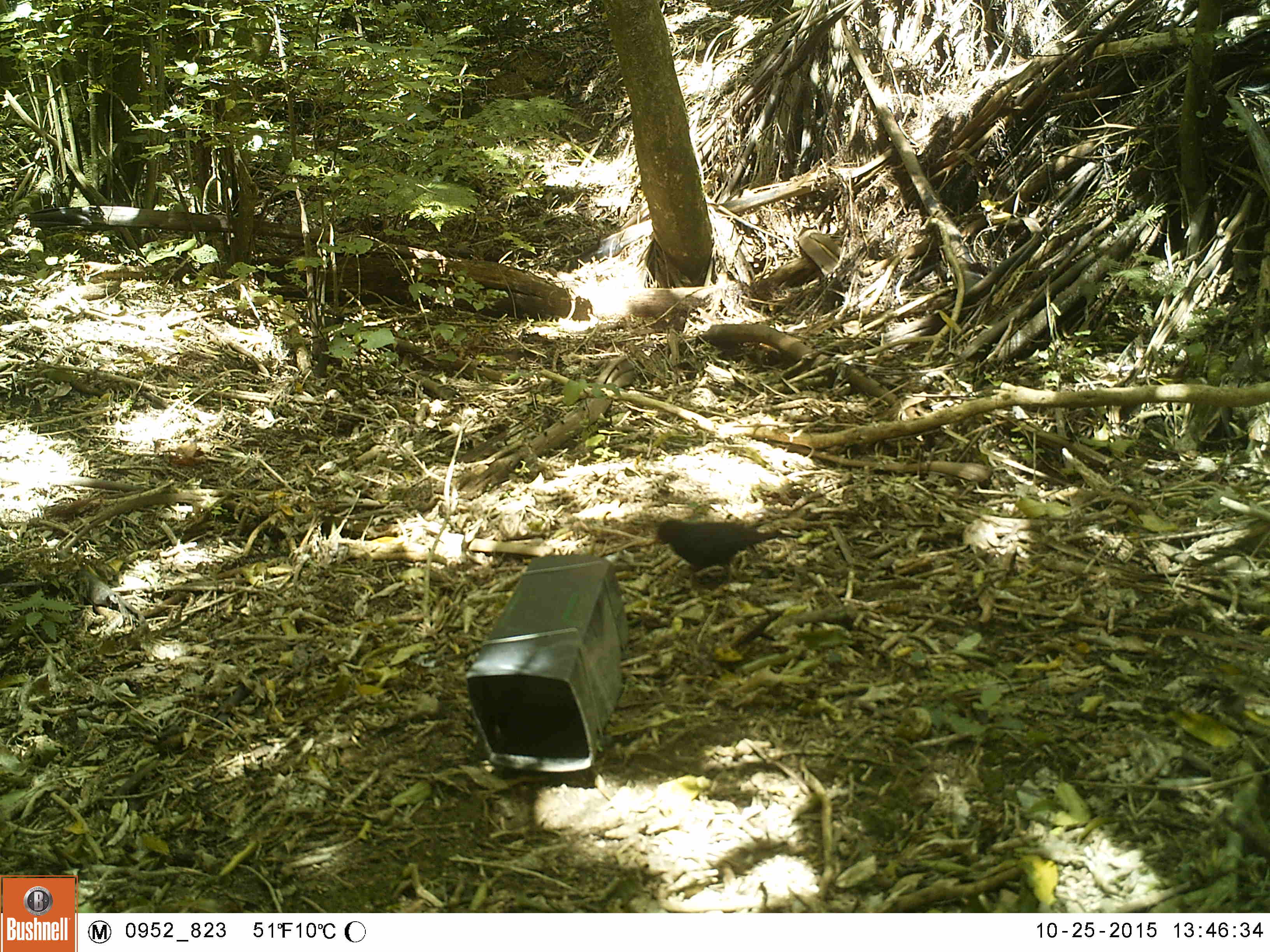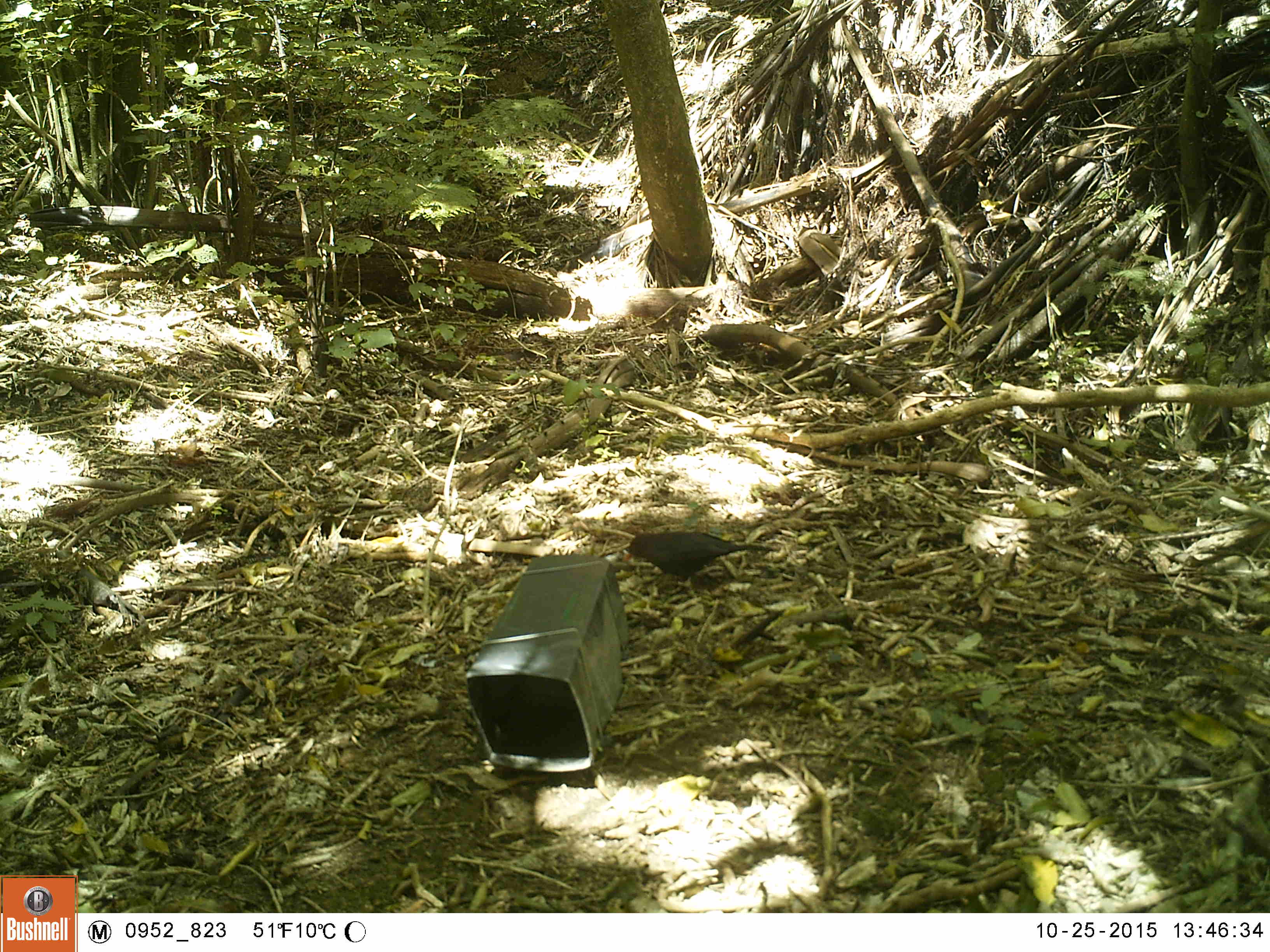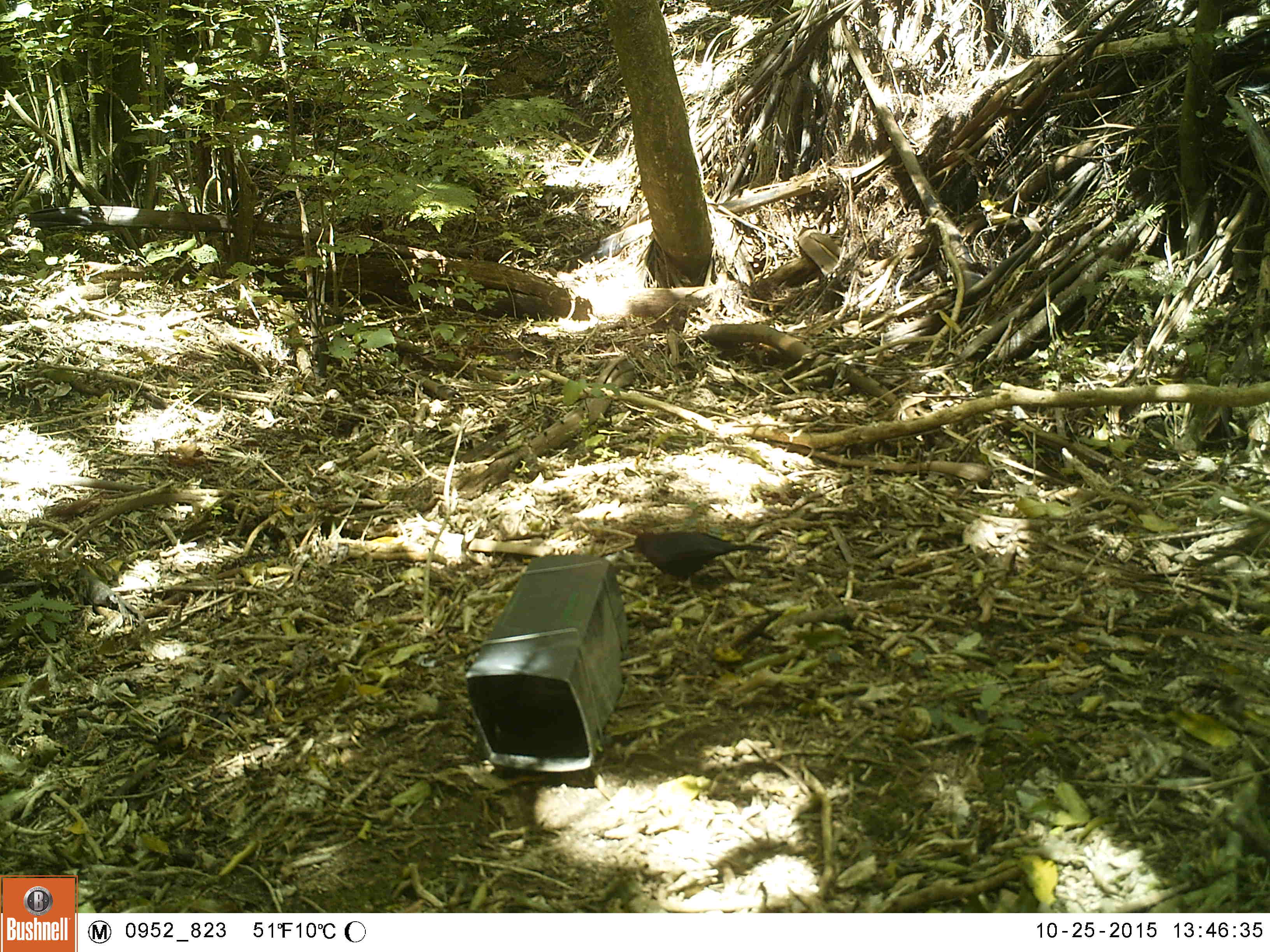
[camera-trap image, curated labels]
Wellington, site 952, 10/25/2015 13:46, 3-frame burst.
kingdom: Animalia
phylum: Chordata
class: Aves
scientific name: Aves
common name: bird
Bird (Aves).